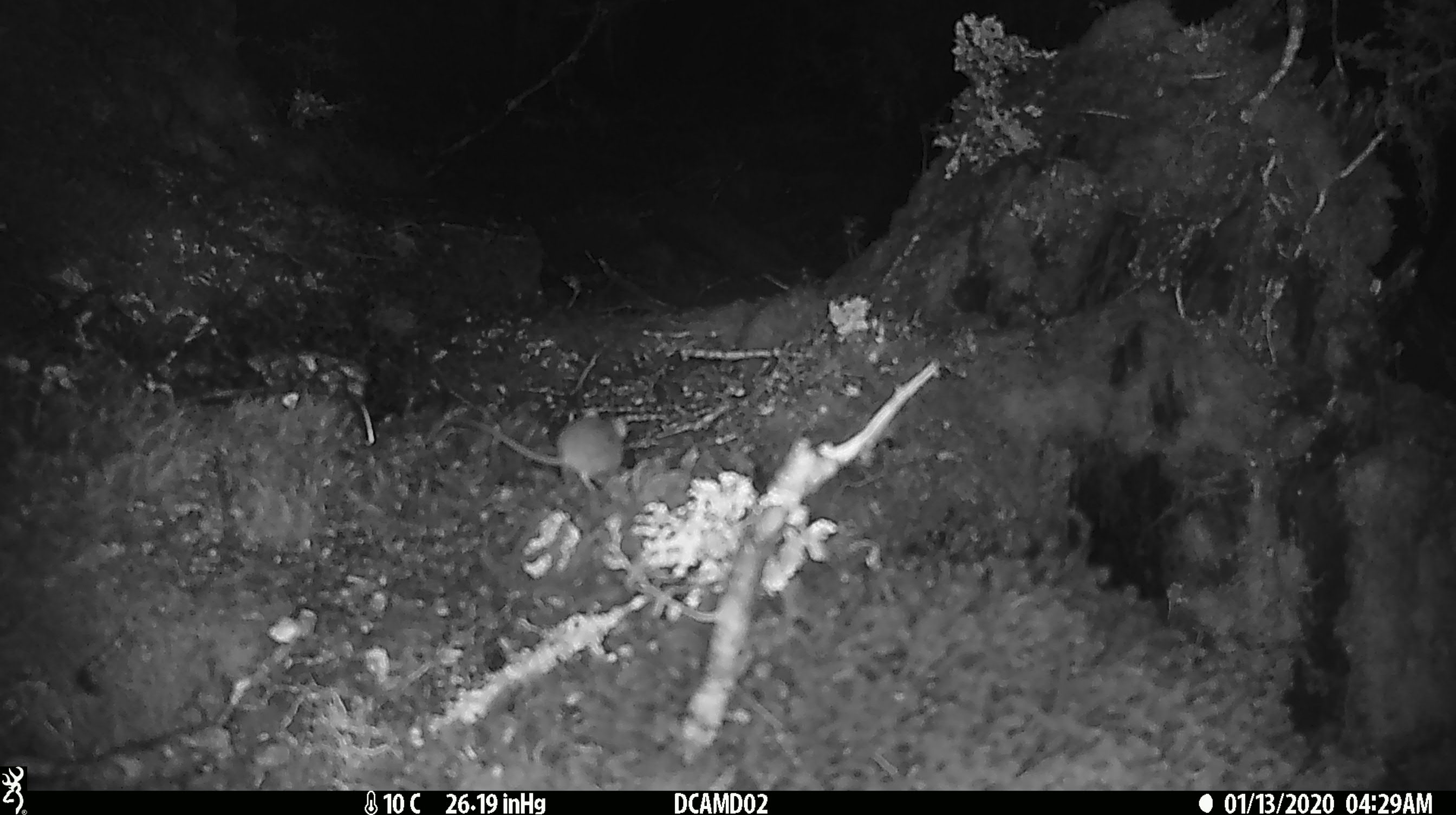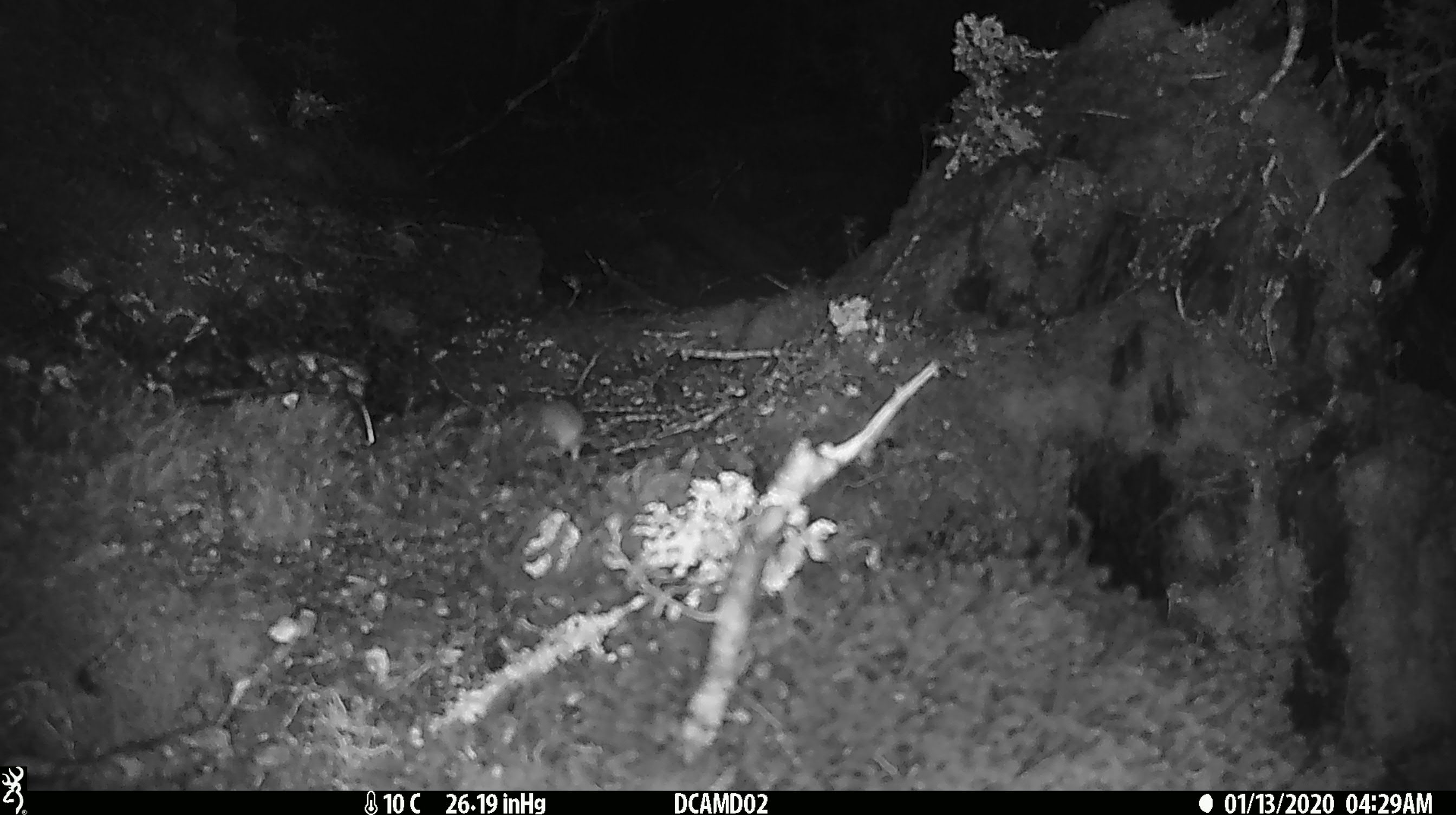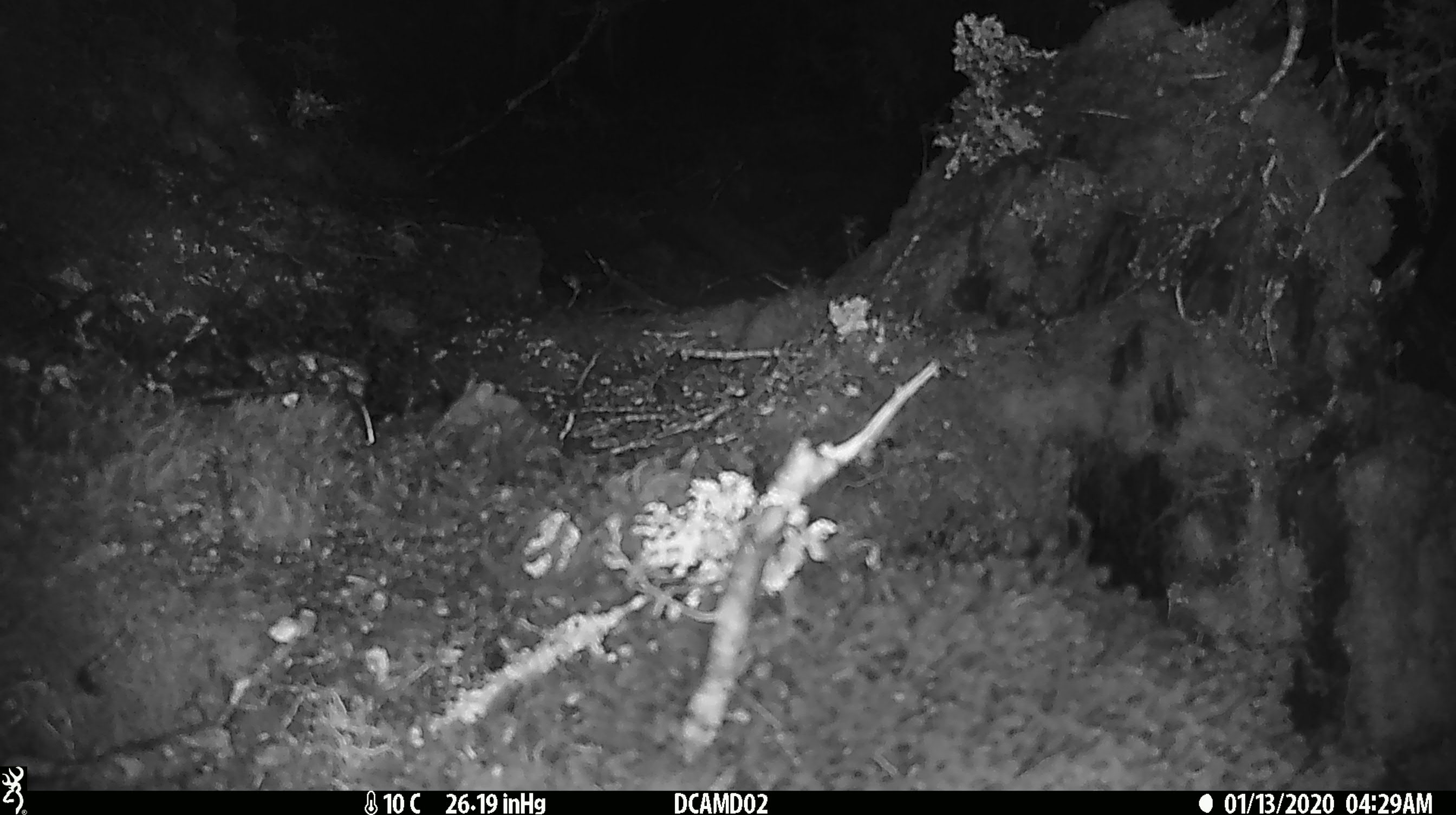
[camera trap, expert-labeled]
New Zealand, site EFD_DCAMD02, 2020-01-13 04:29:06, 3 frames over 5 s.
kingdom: Animalia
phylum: Chordata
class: Mammalia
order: Rodentia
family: Muridae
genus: Mus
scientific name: Mus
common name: mouse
Mouse (Mus).